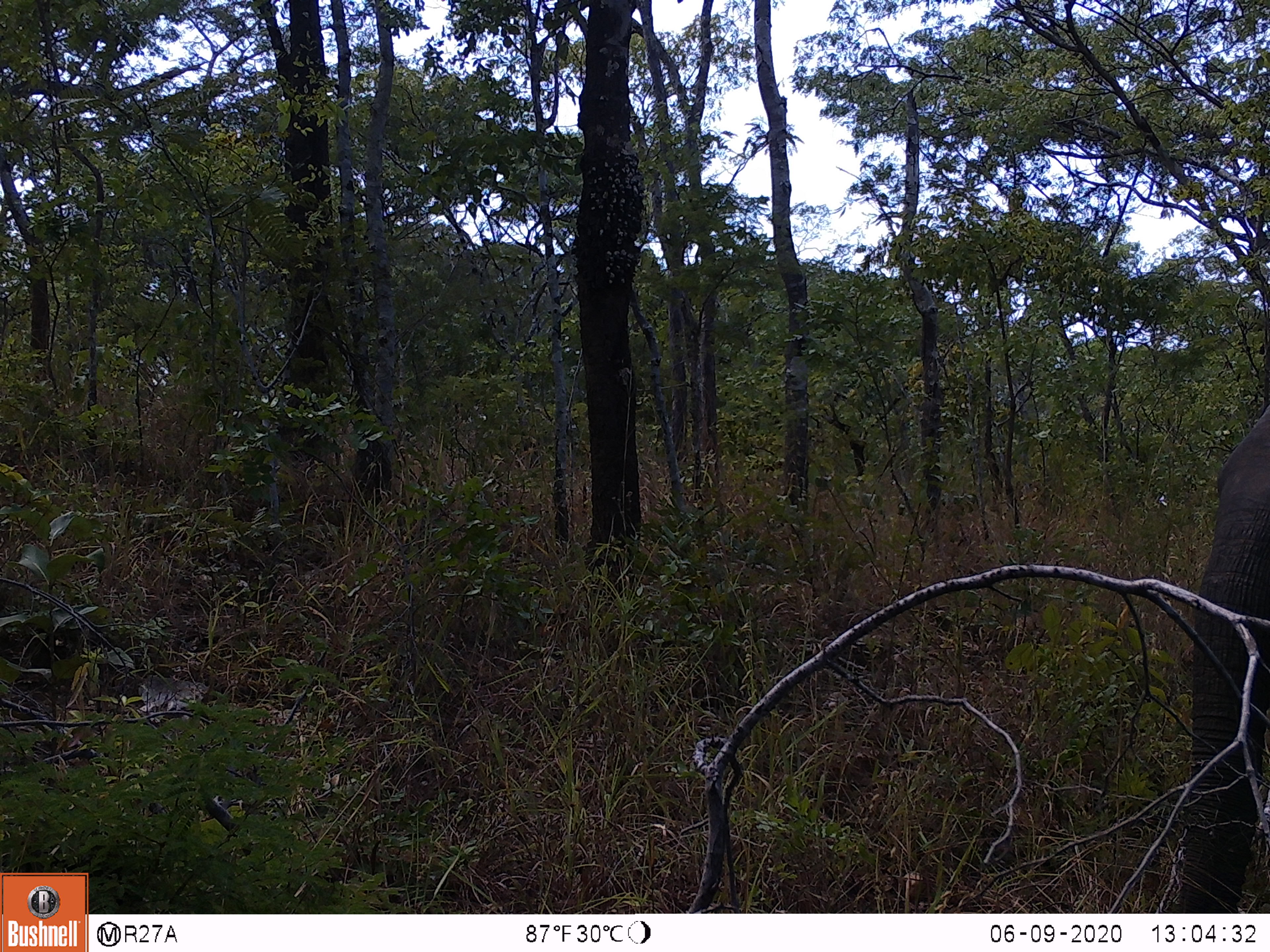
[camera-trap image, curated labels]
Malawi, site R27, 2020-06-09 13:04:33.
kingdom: Animalia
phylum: Chordata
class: Mammalia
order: Proboscidea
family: Elephantidae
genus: Loxodonta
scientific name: Loxodonta africana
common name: african savanna elephant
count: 1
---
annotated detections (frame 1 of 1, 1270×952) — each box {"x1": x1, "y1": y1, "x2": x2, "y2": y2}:
african savanna elephant: {"x1": 1159, "y1": 395, "x2": 1267, "y2": 914}